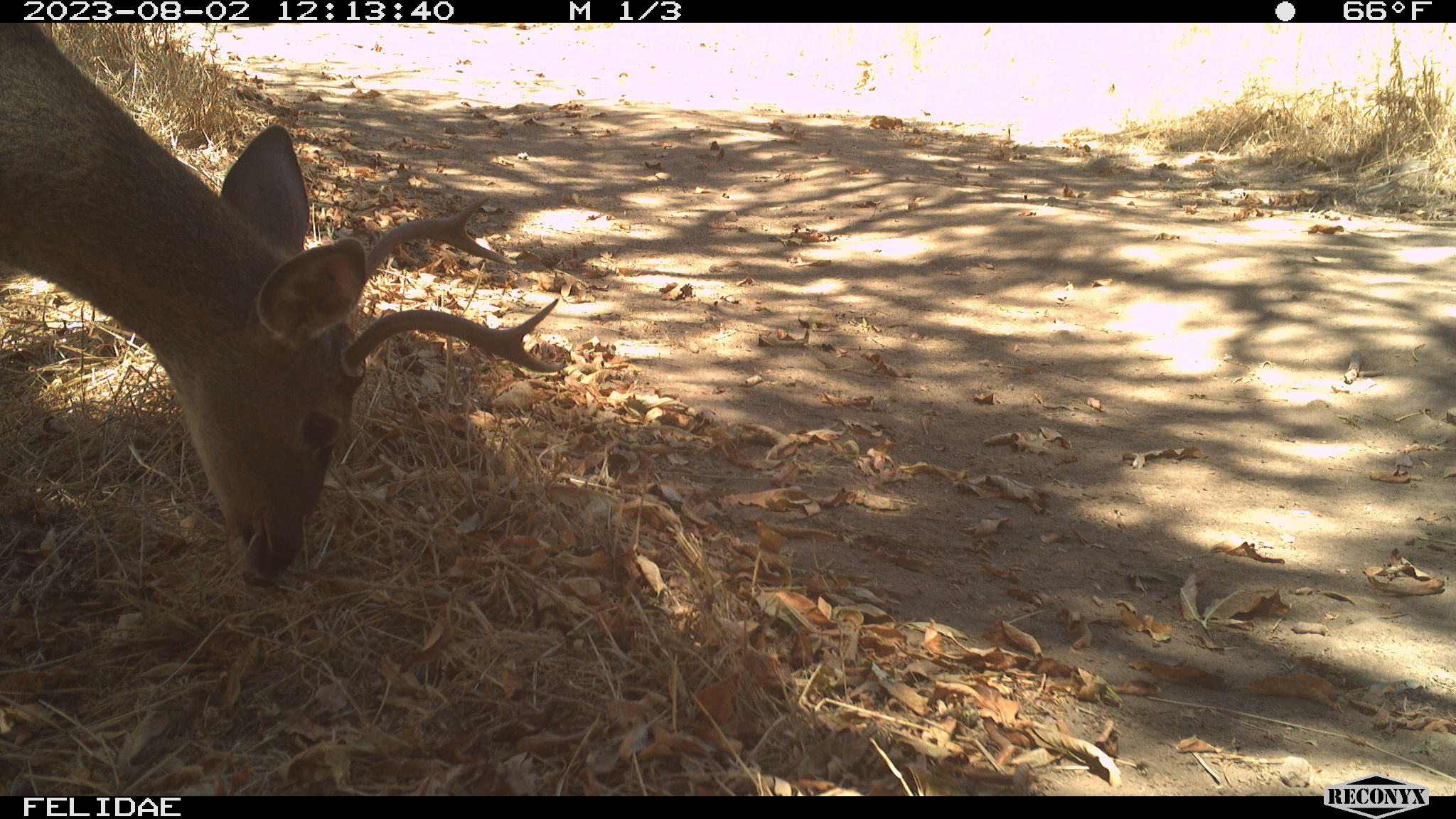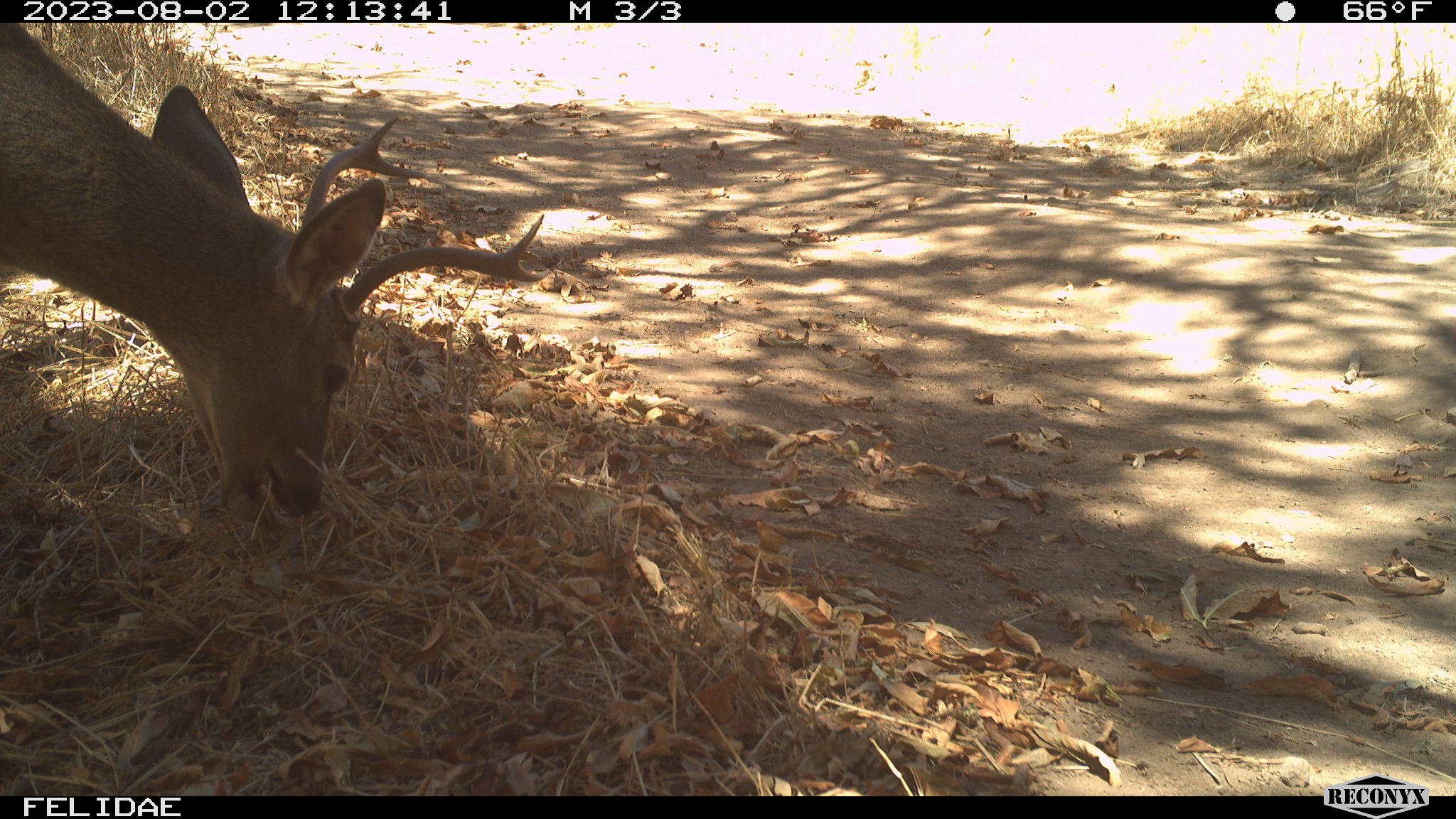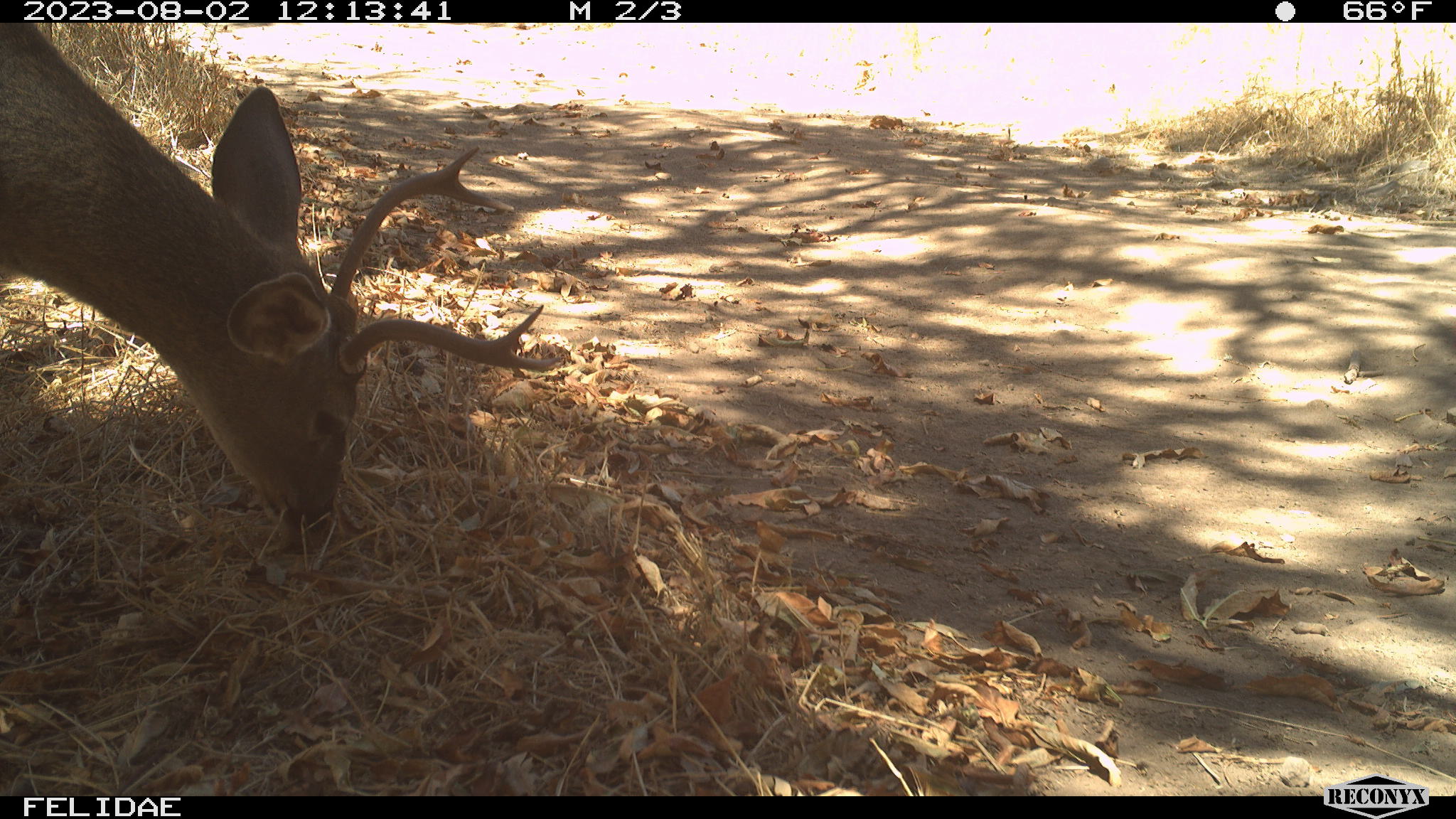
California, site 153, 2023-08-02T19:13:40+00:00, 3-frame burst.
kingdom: Animalia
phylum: Chordata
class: Mammalia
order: Artiodactyla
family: Cervidae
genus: Odocoileus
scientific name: Odocoileus hemionus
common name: mule deer